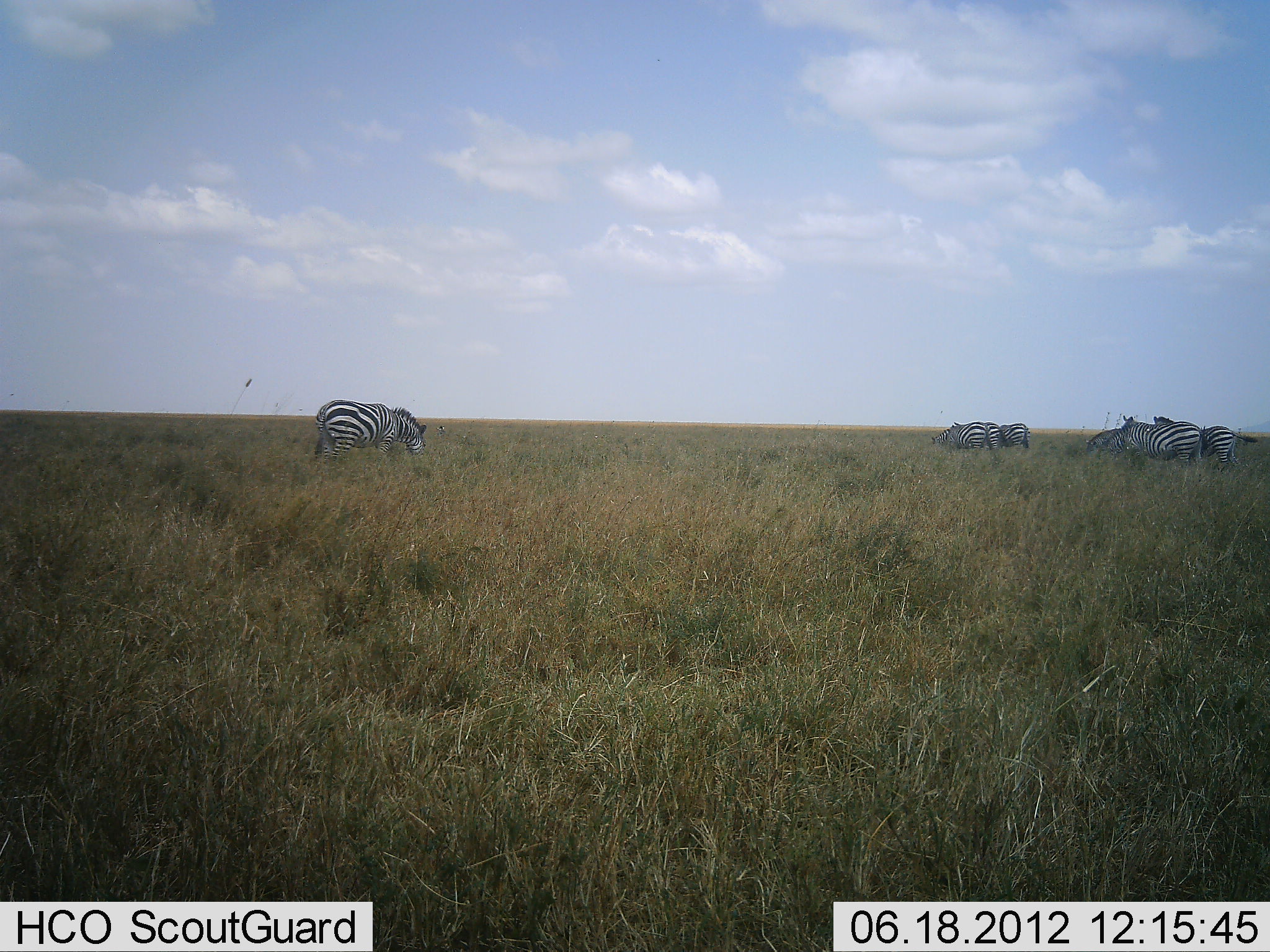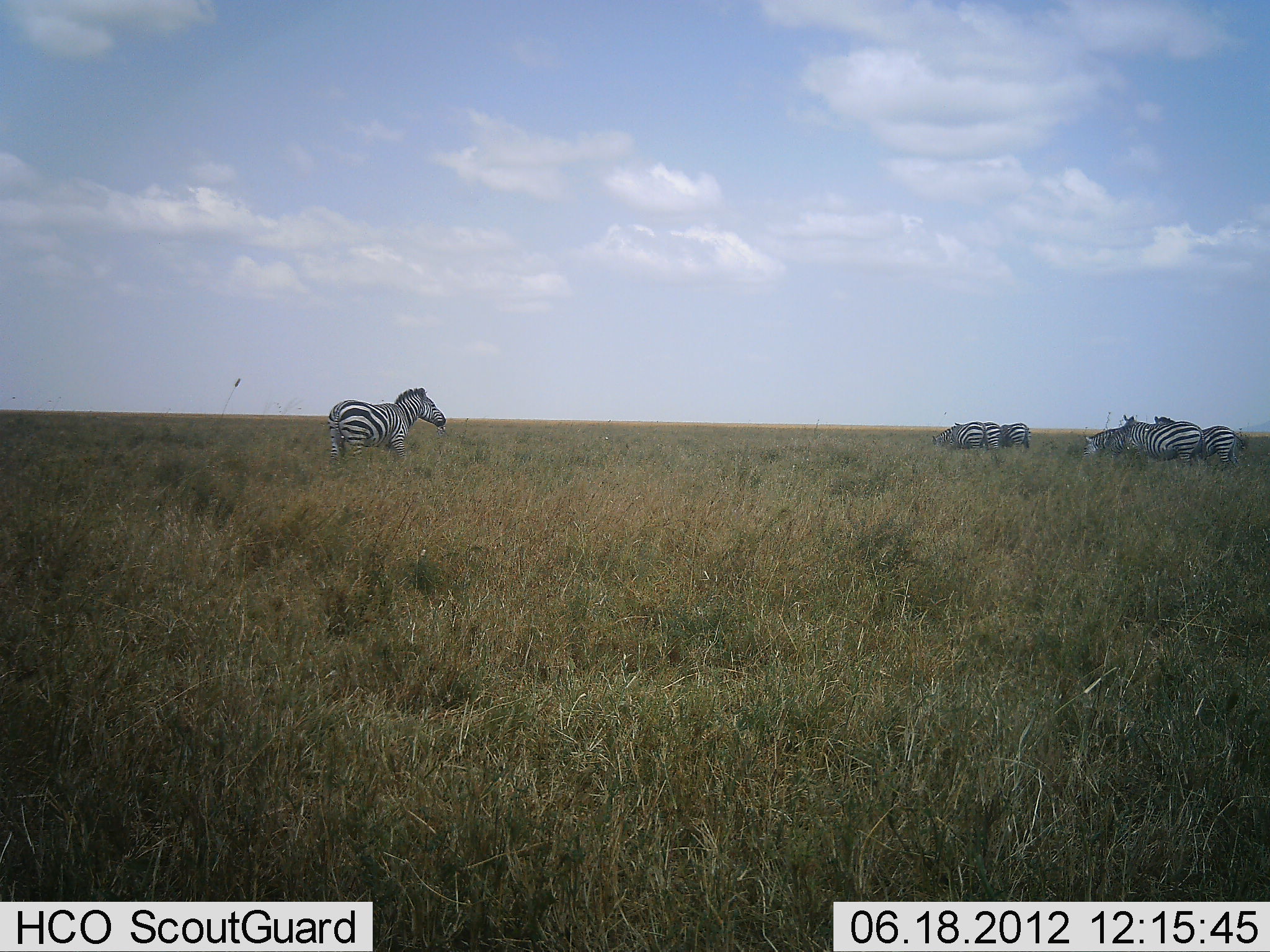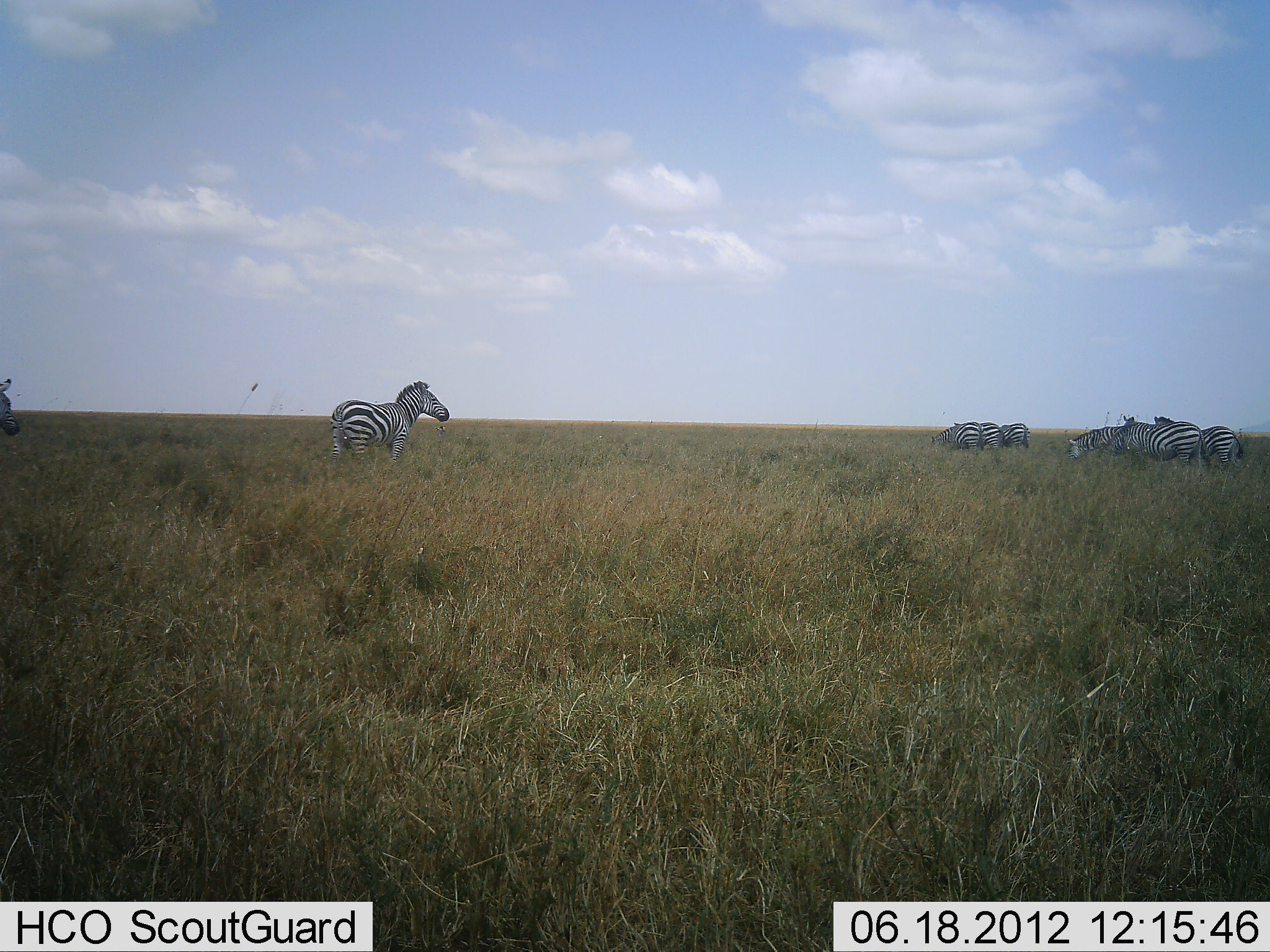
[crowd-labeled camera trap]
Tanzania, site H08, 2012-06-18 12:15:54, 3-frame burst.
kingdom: Animalia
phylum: Chordata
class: Mammalia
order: Perissodactyla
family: Equidae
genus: Equus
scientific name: Equus quagga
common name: plains zebra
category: zebra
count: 8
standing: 60%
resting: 0%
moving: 40%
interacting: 0%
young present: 0%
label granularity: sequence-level